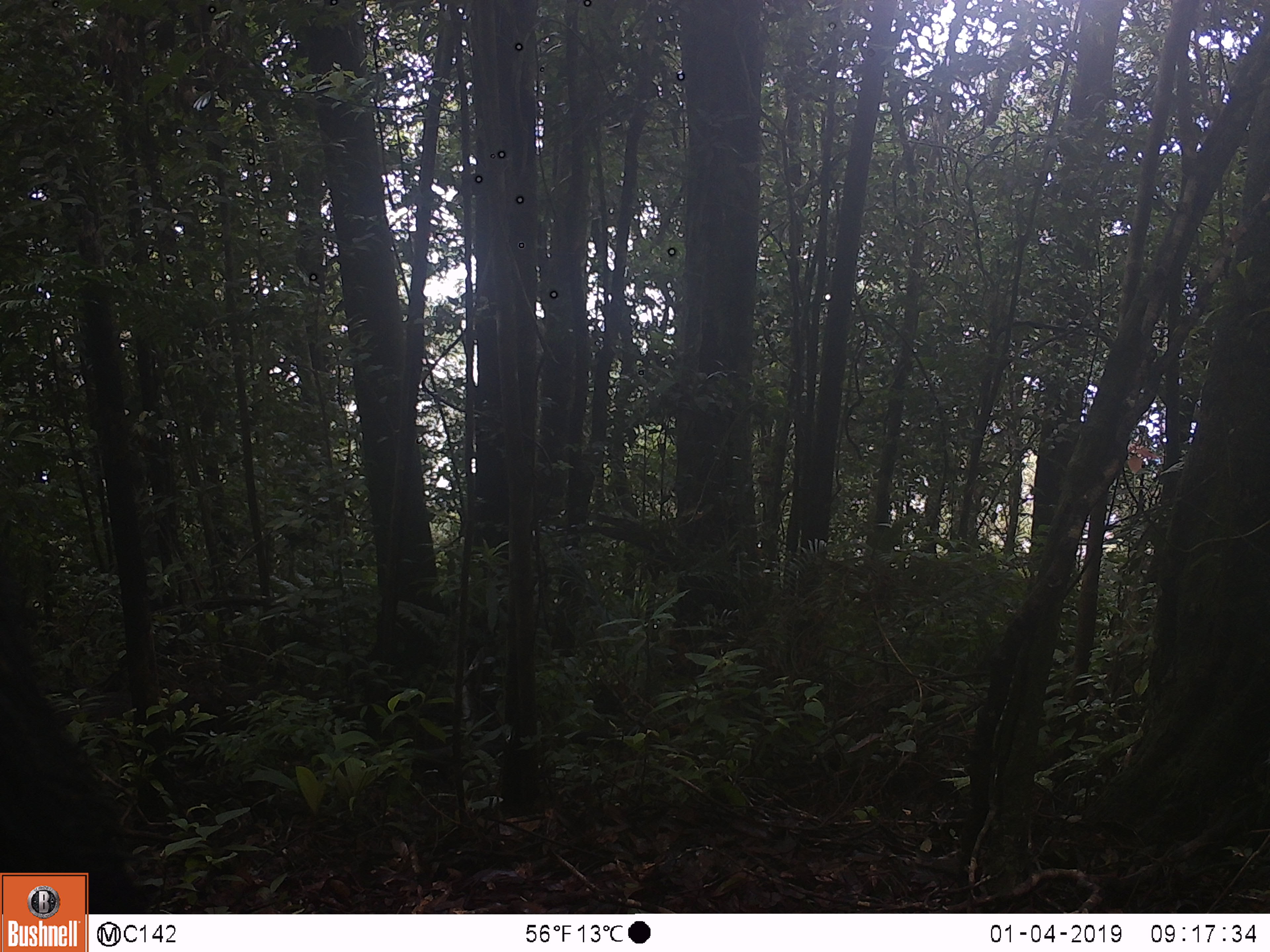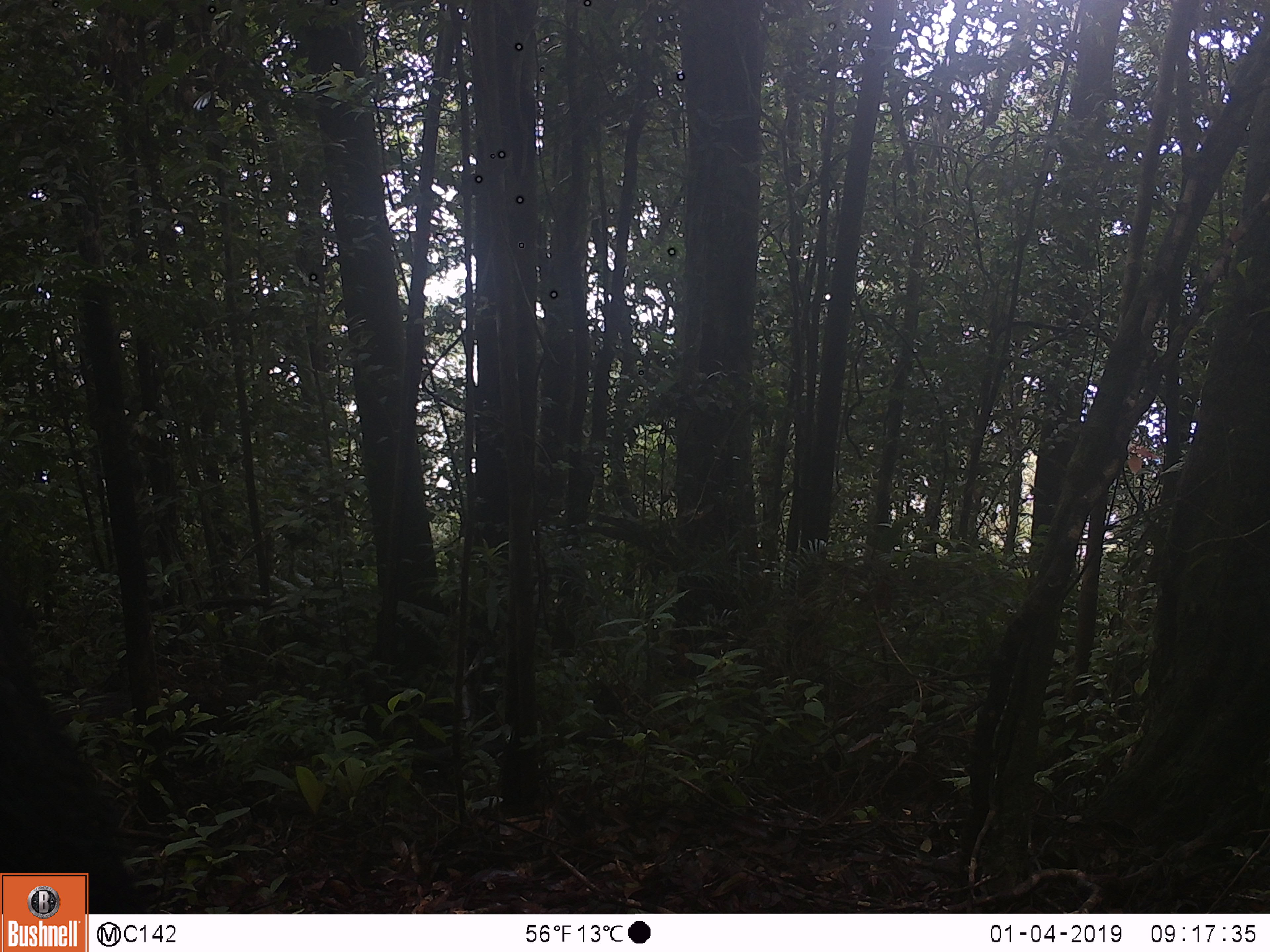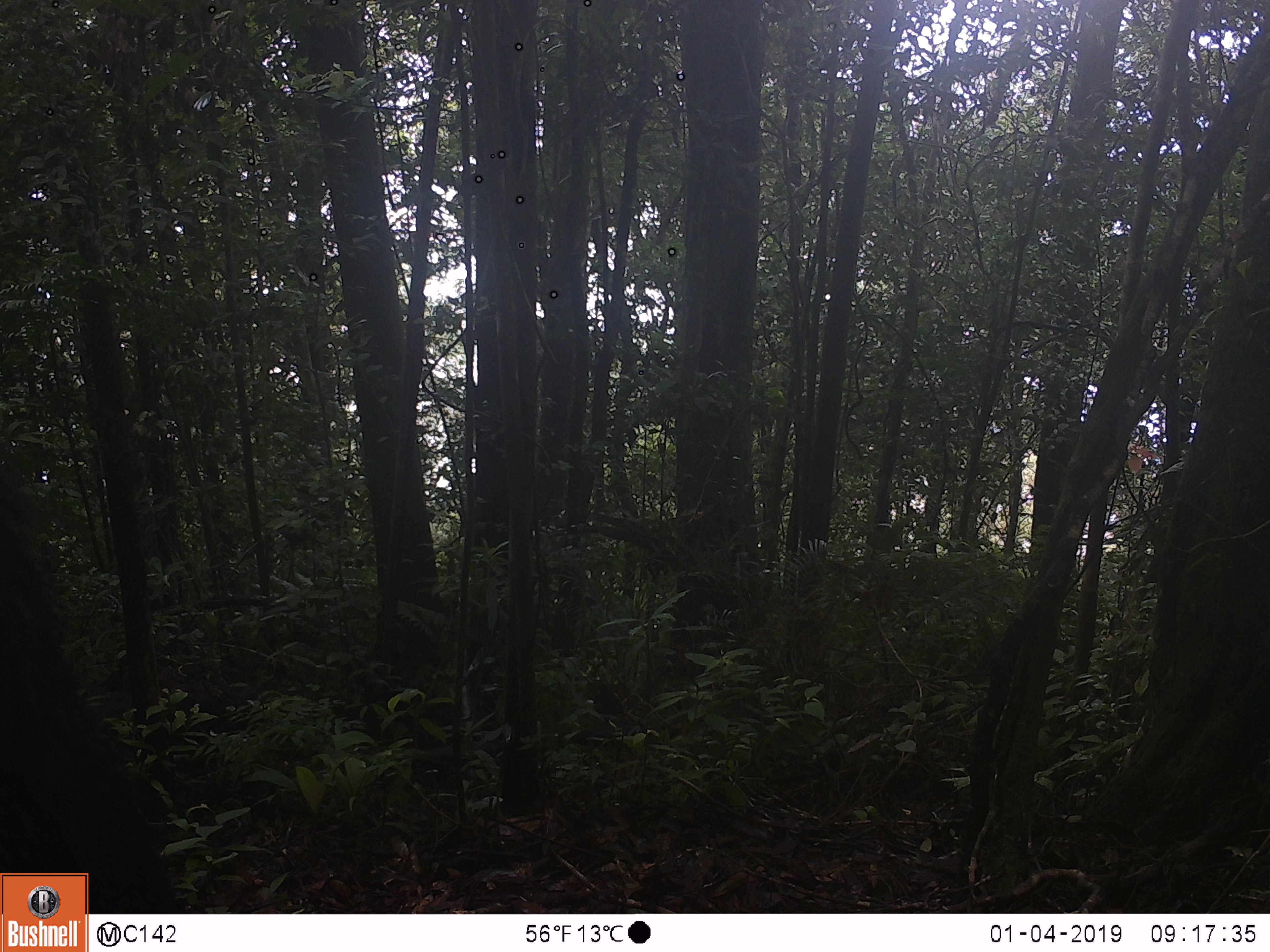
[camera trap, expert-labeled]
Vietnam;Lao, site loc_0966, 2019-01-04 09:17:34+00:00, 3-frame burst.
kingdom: Animalia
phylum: Chordata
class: Mammalia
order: Artiodactyla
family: Bovidae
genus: Capricornis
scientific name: Capricornis sumatraensis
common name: chinese serow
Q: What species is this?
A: Chinese serow (Capricornis sumatraensis).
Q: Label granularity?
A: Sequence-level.